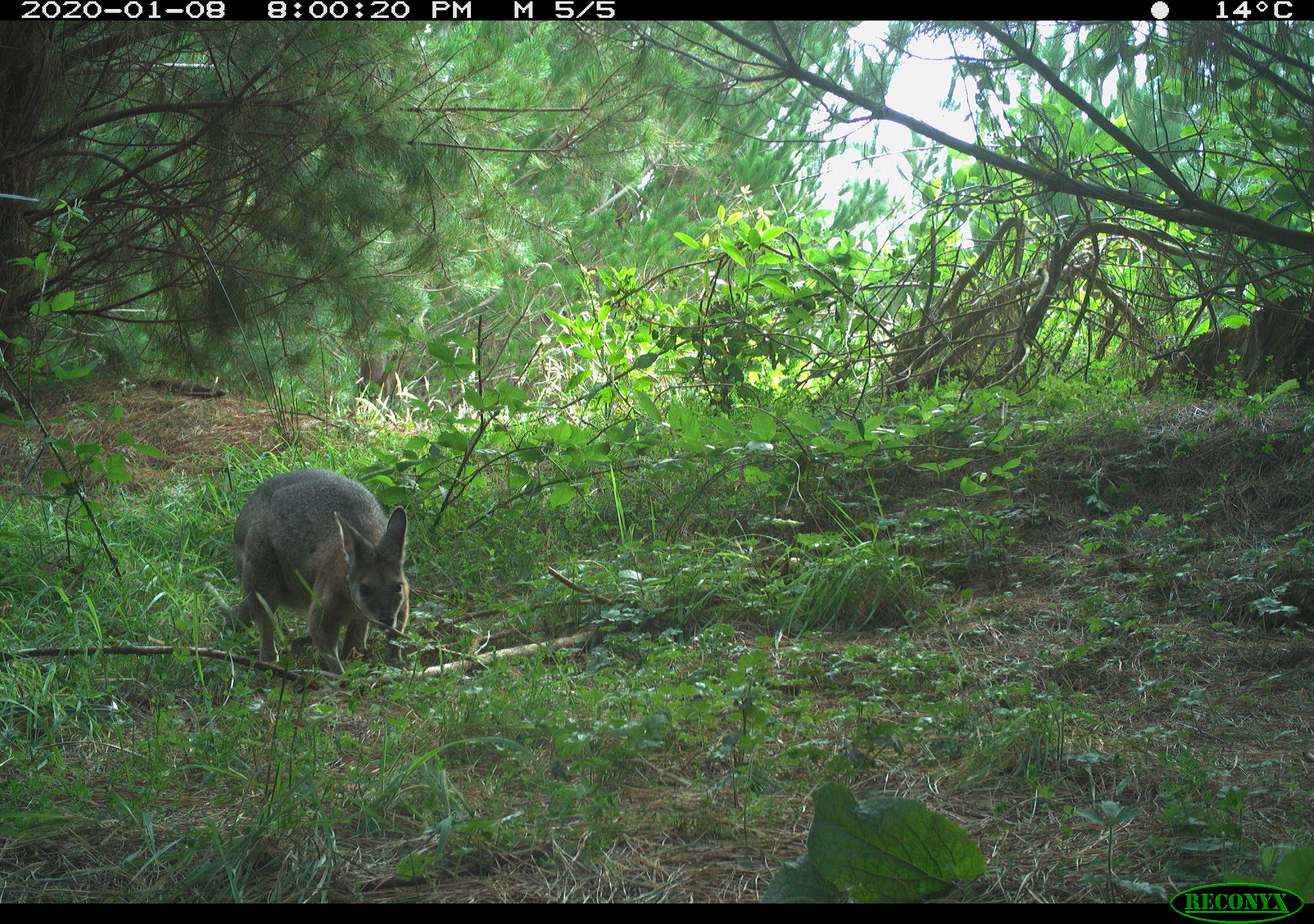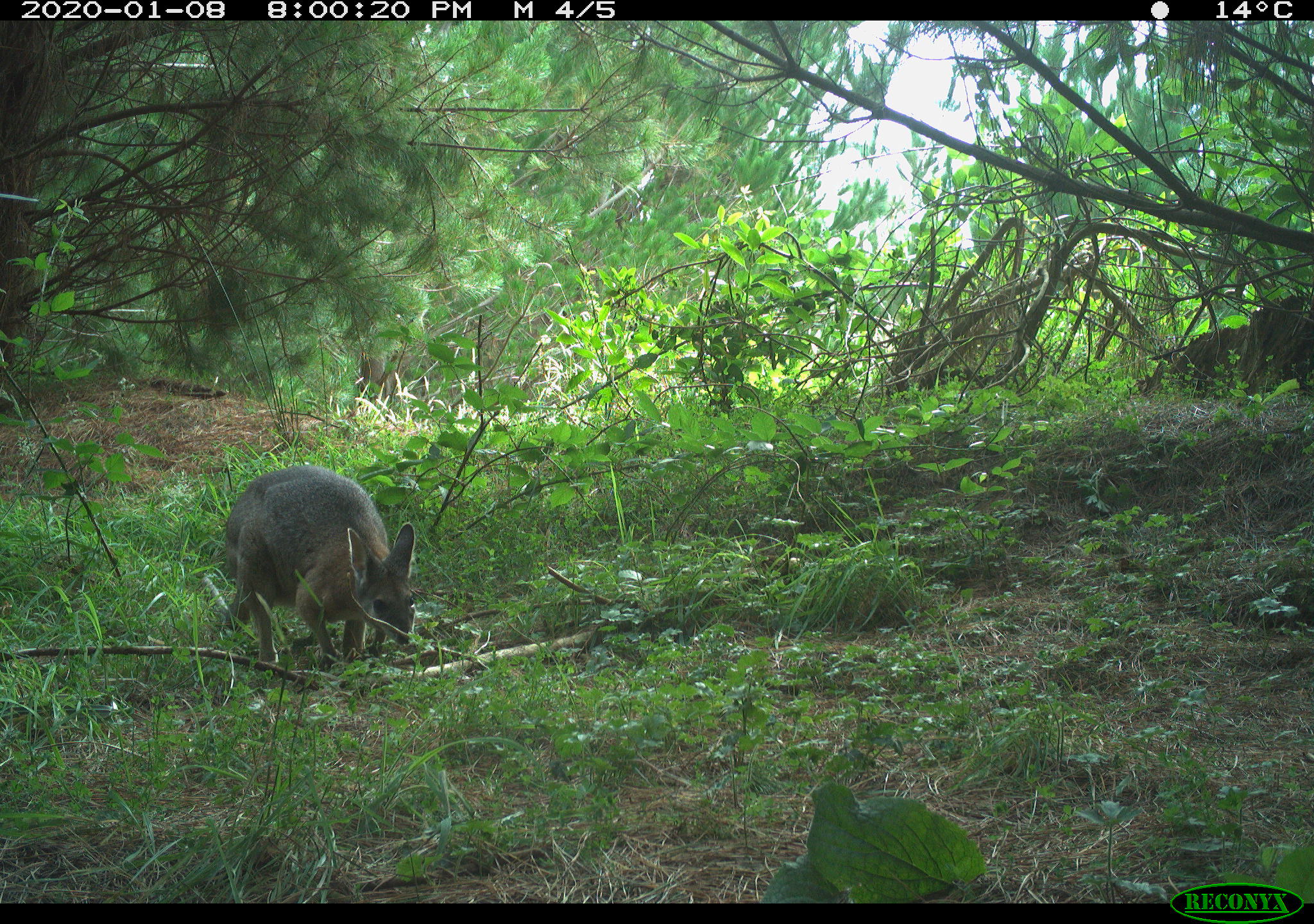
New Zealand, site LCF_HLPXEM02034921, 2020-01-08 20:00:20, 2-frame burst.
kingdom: Animalia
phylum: Chordata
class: Mammalia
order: Diprotodontia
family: Macropodidae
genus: Notamacropus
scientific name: Notamacropus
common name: wallaby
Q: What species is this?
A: Wallaby (Notamacropus).